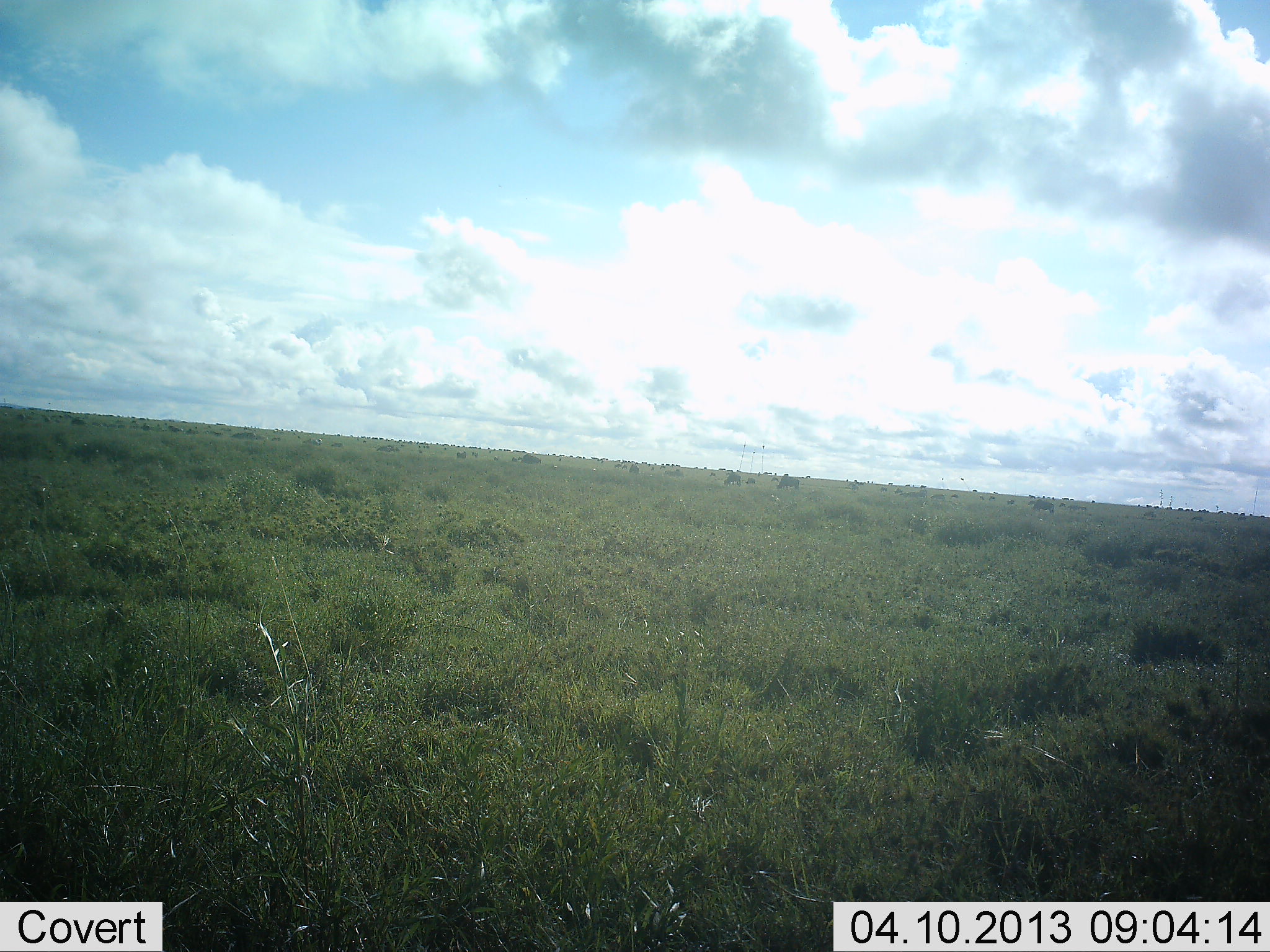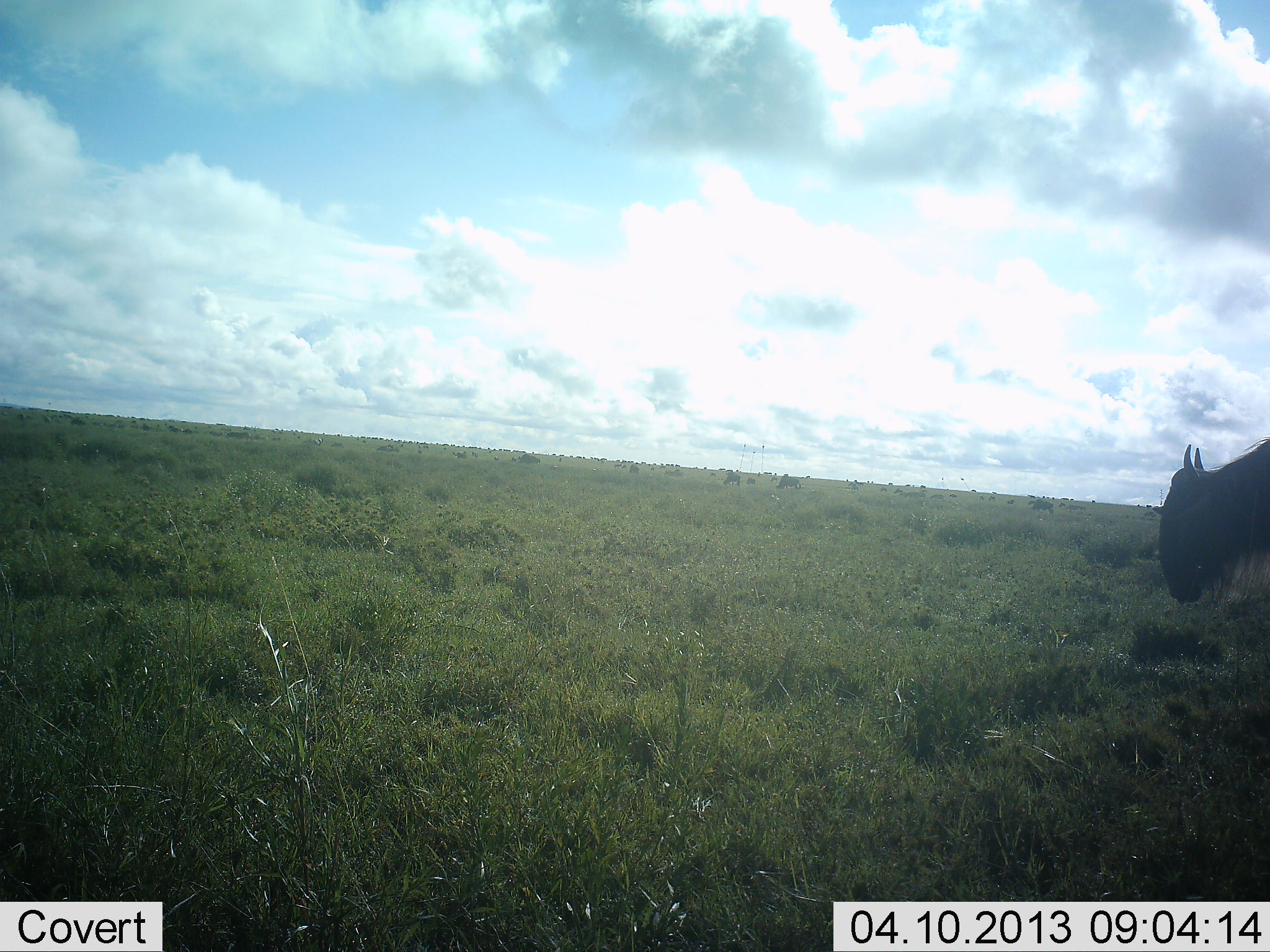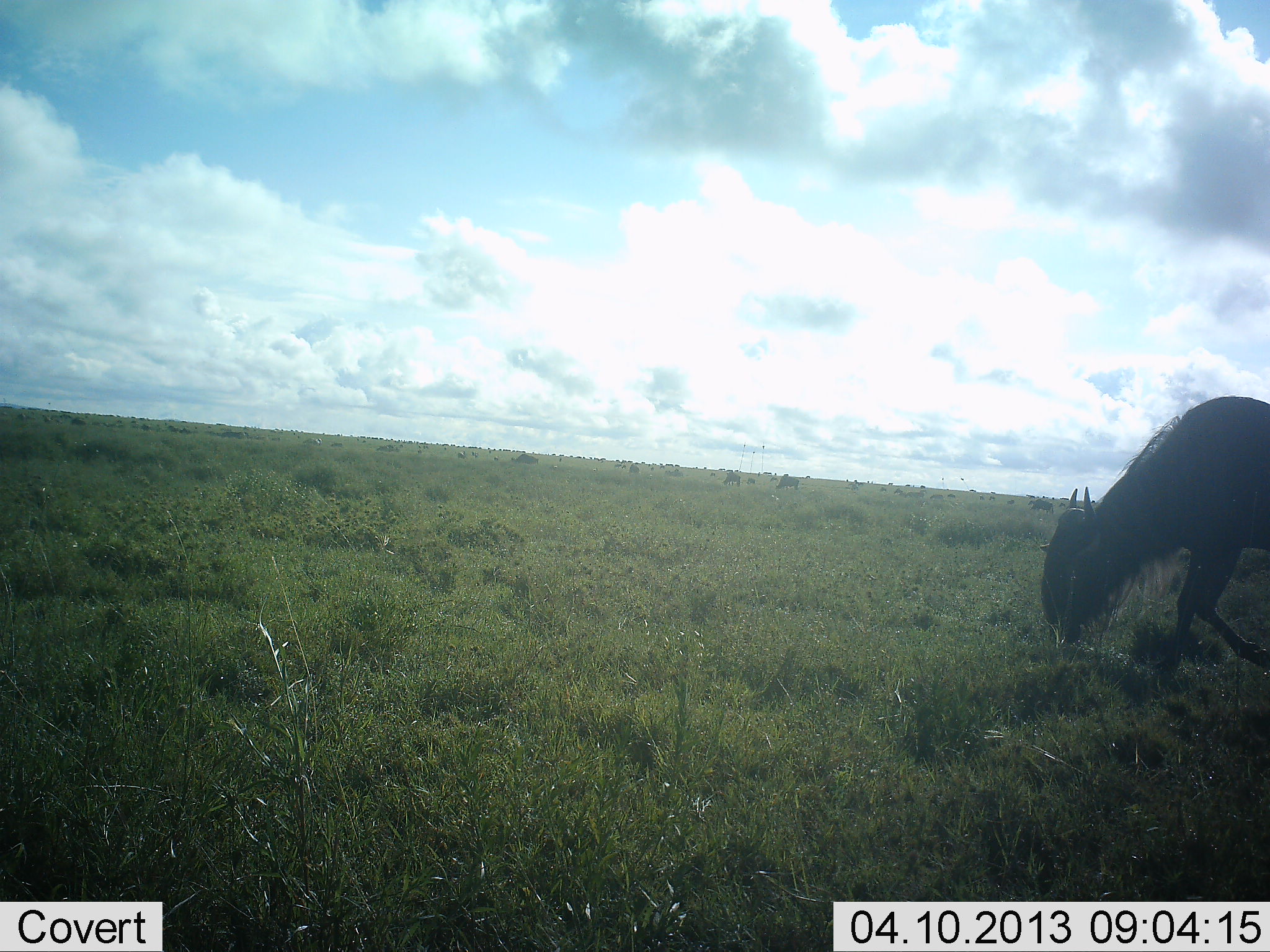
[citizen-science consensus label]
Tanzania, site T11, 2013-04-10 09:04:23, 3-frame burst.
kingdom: Animalia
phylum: Chordata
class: Mammalia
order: Artiodactyla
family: Bovidae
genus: Connochaetes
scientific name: Connochaetes taurinus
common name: blue wildebeest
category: wildebeest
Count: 1.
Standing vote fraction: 11%.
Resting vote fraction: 3%.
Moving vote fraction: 80%.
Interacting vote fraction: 0%.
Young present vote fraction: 0%.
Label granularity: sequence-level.